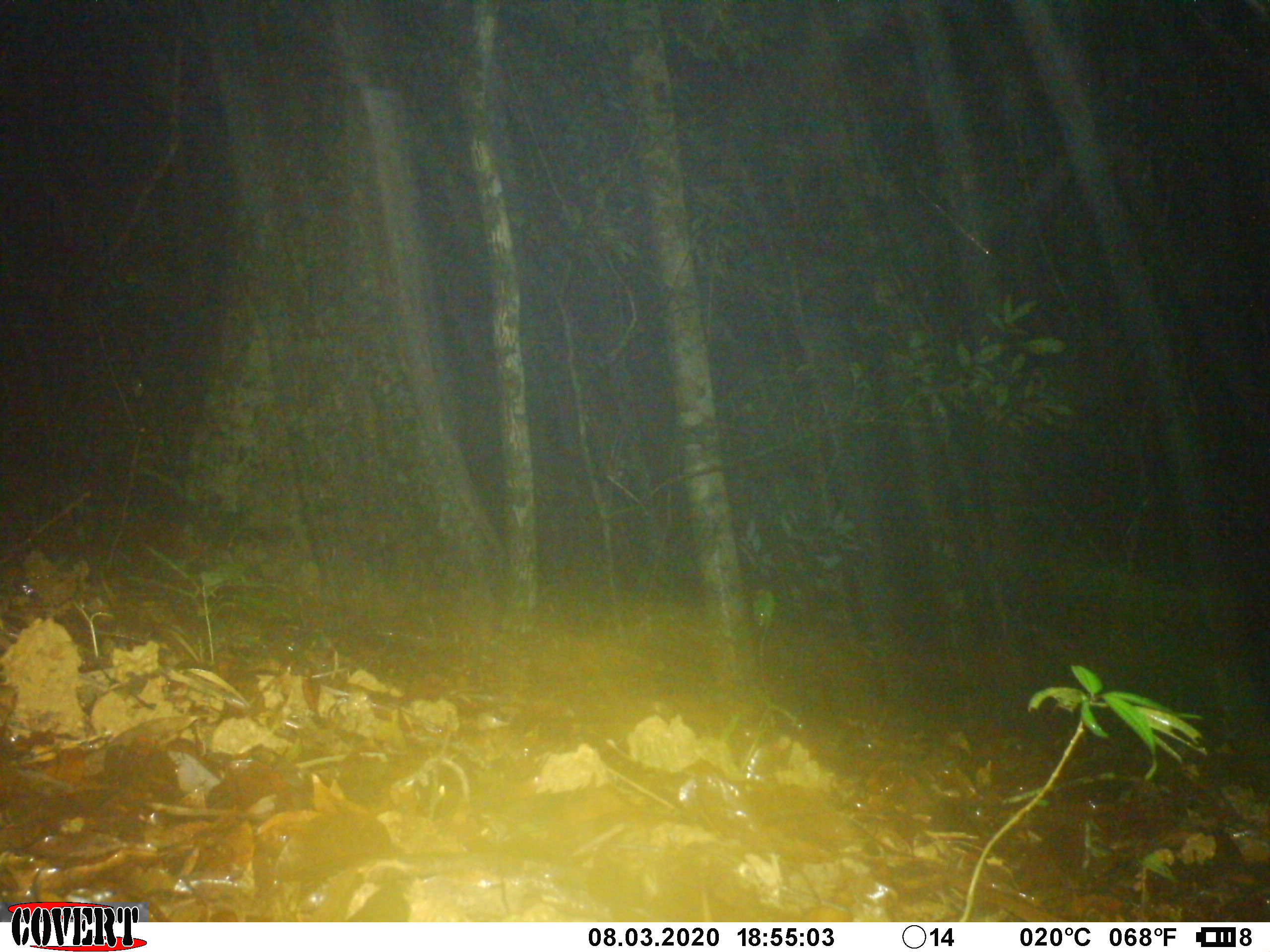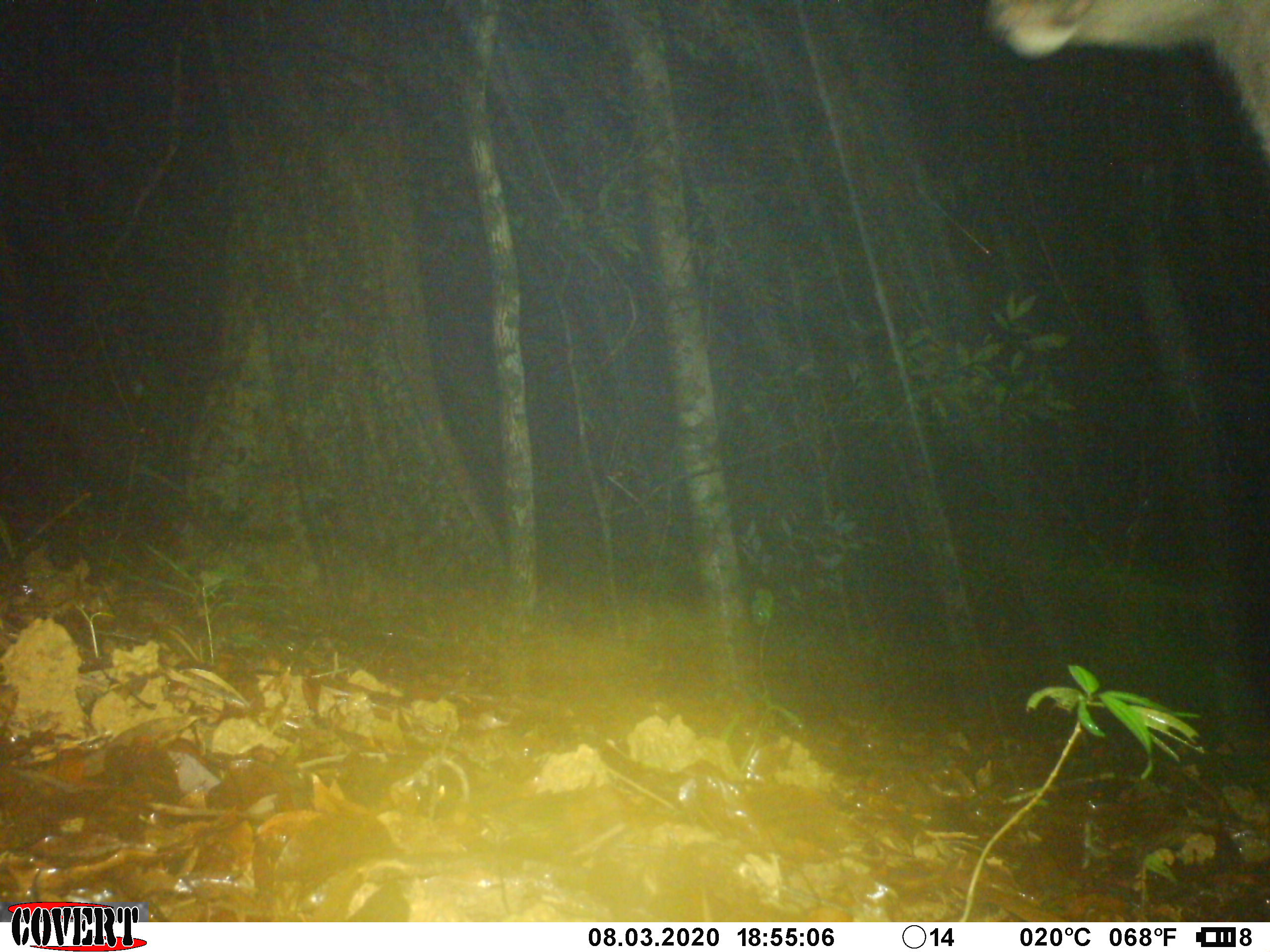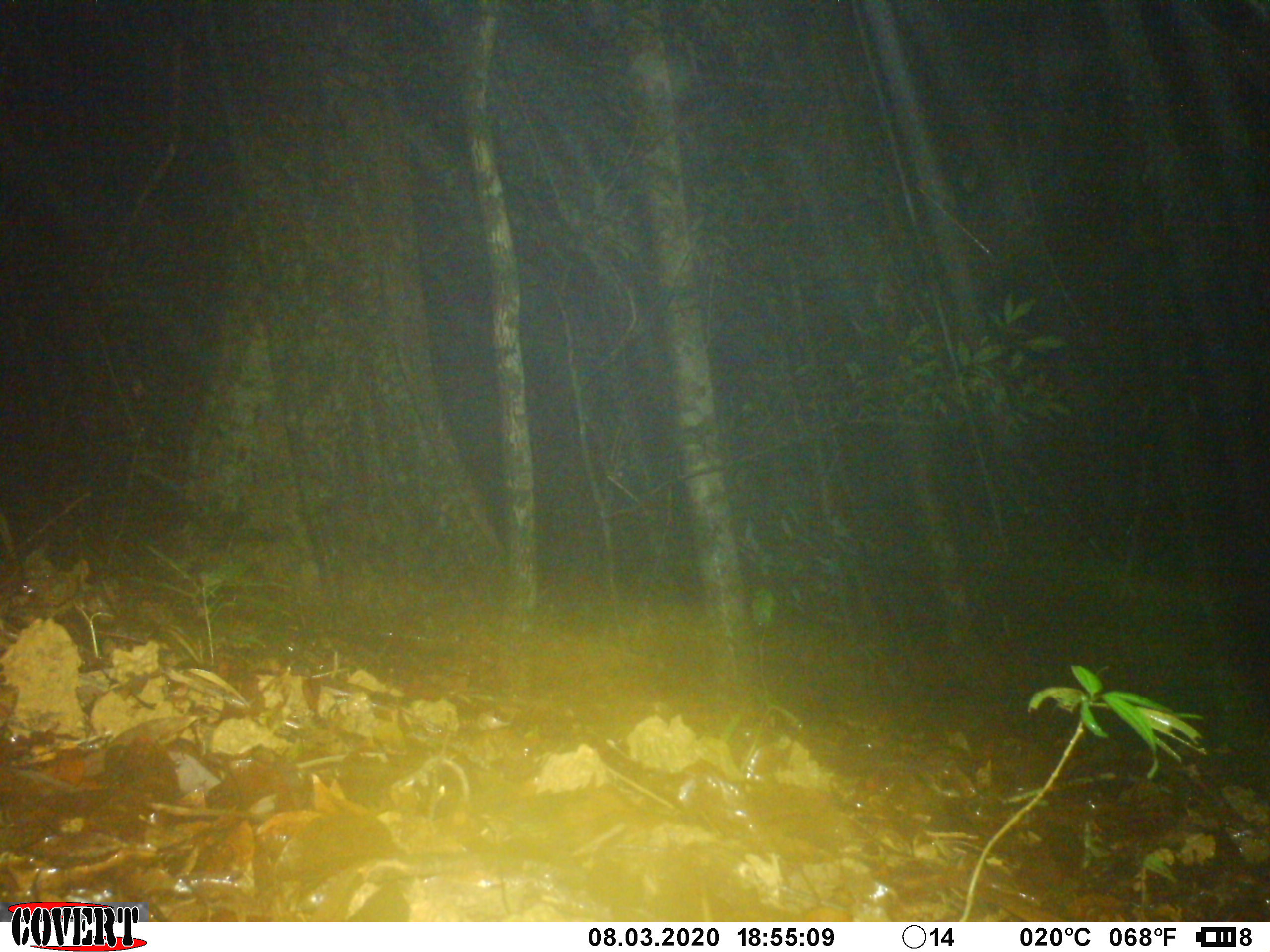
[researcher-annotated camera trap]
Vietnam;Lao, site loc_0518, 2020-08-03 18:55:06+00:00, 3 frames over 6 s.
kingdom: Animalia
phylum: Chordata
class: Mammalia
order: Artiodactyla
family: Cervidae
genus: Rusa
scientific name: Rusa unicolor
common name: sambar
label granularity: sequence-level